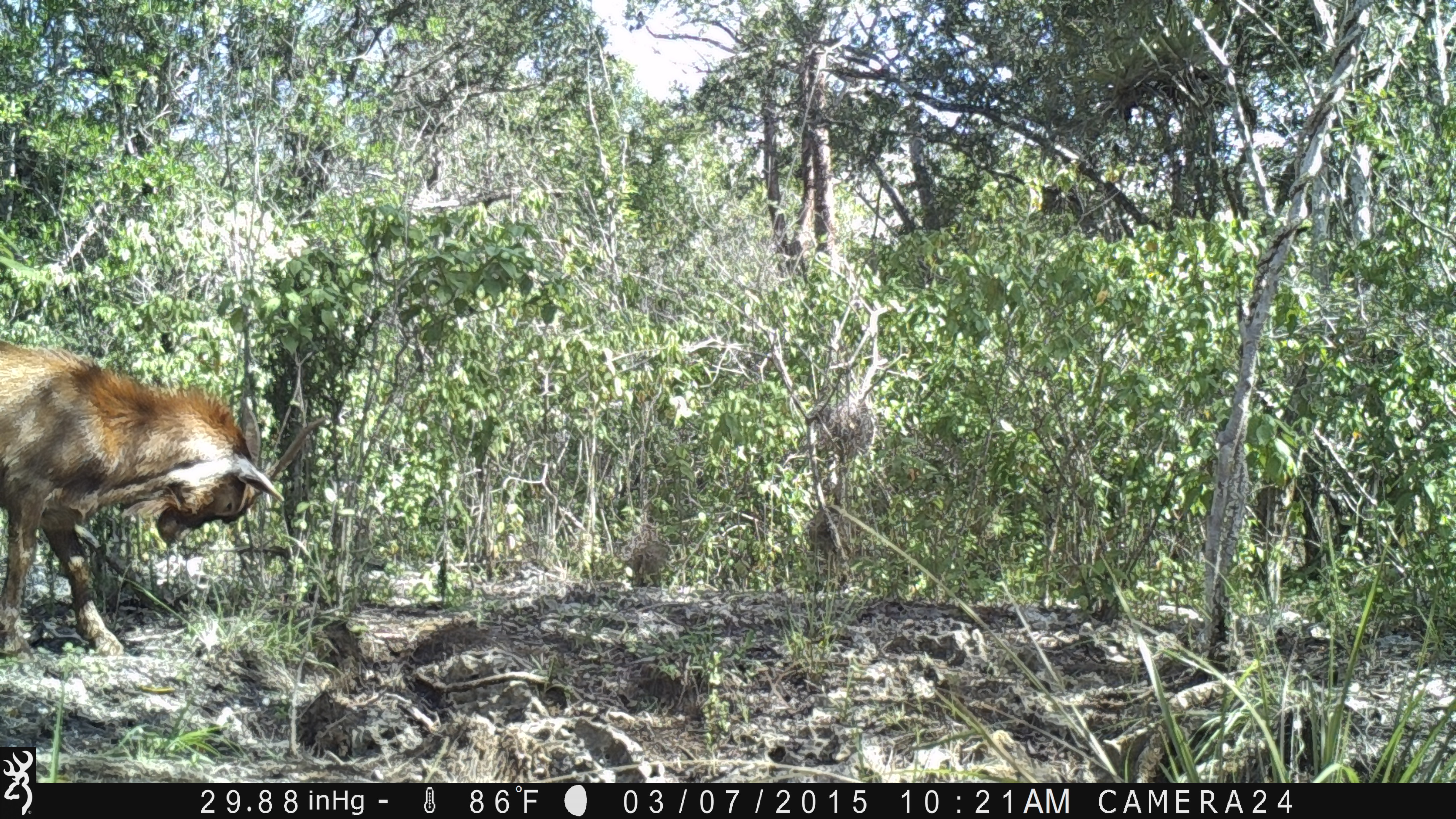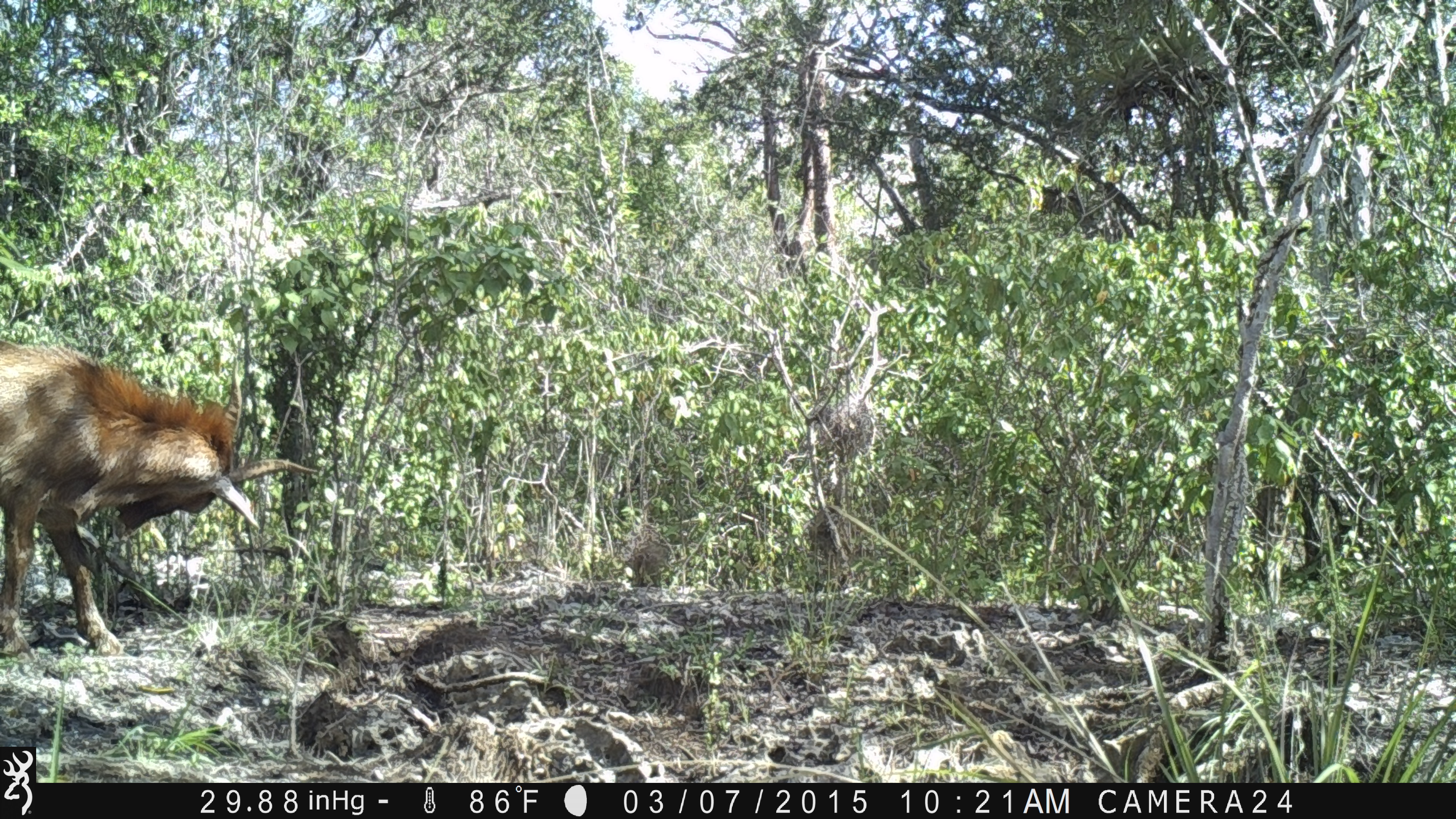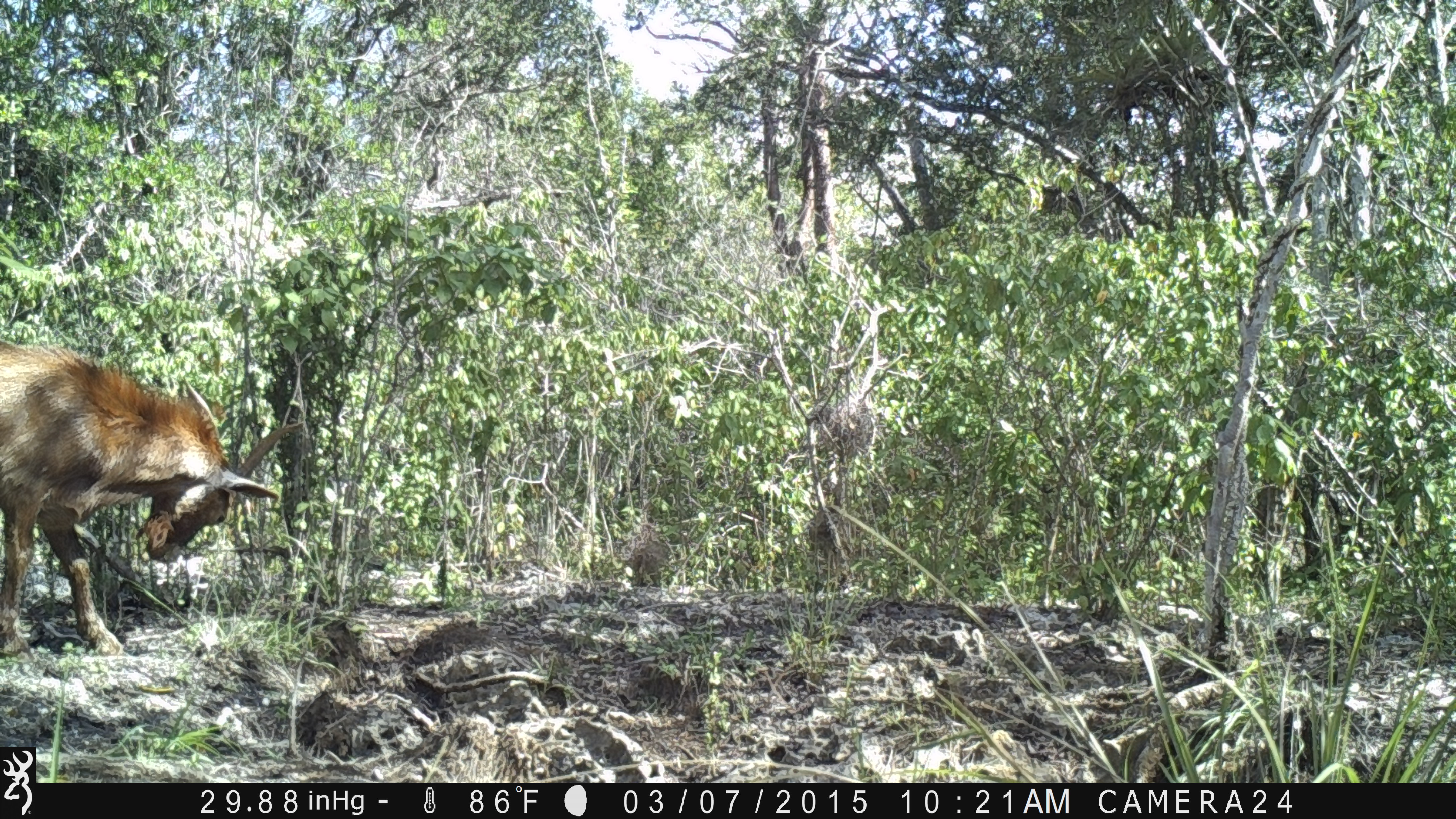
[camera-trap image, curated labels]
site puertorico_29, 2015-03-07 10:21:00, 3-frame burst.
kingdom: Animalia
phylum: Chordata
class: Mammalia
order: Artiodactyla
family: Bovidae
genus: Capra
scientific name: Capra hircus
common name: goat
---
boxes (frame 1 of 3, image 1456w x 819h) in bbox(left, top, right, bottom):
goat: bbox(0, 339, 320, 663)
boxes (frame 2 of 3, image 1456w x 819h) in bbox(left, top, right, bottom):
goat: bbox(0, 339, 327, 663)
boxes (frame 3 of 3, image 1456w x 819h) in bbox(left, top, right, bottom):
goat: bbox(1, 340, 300, 664)